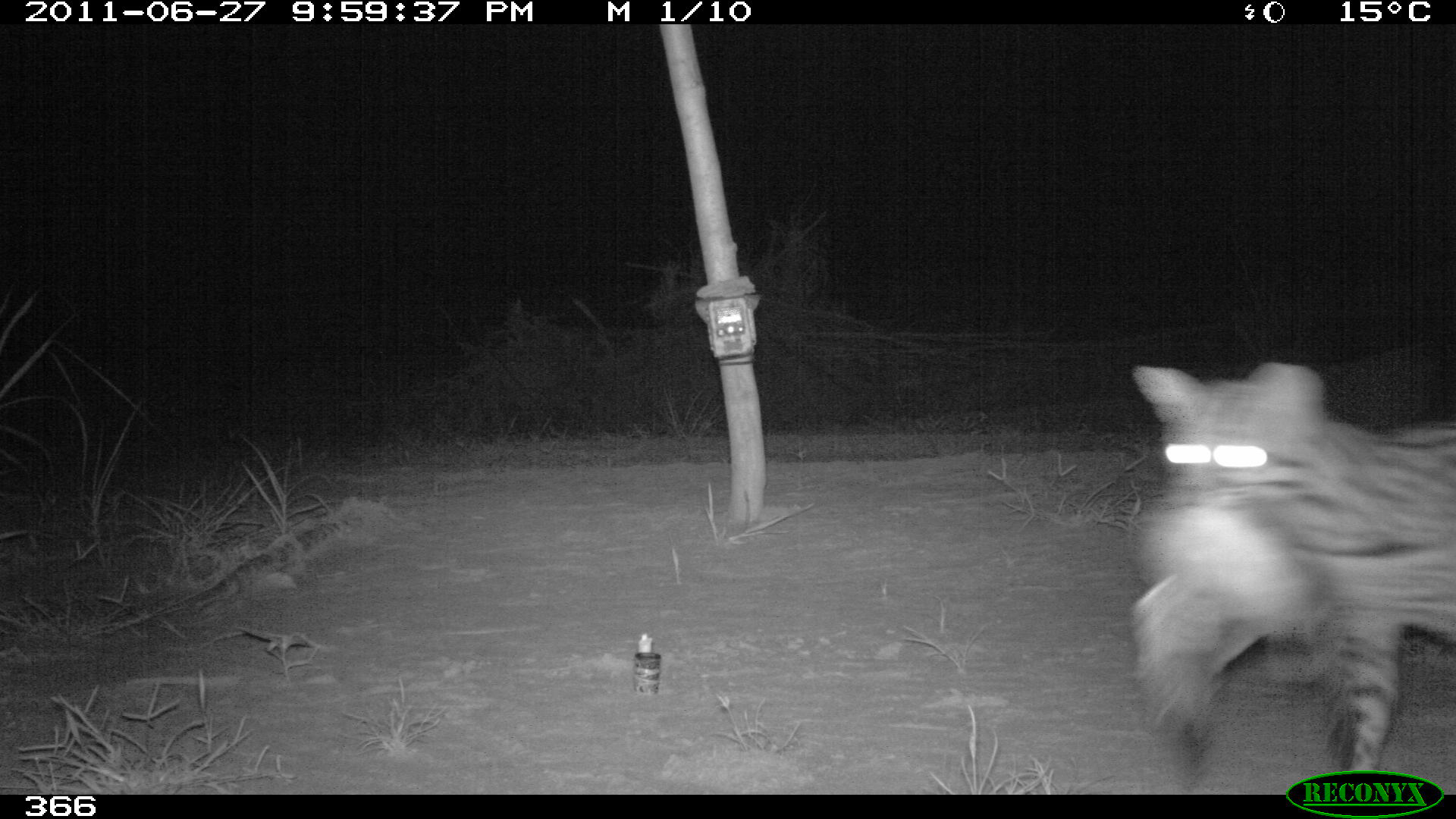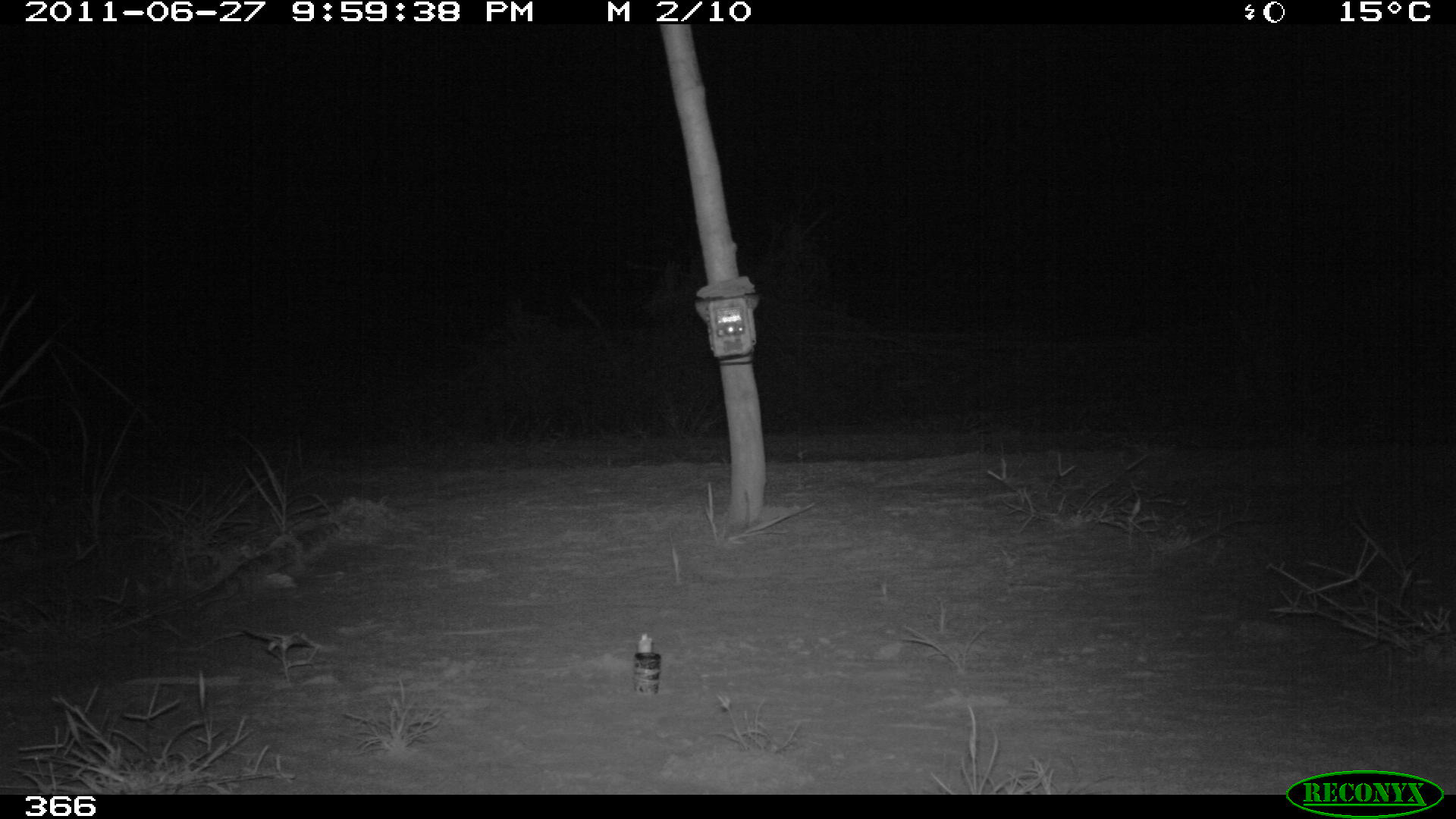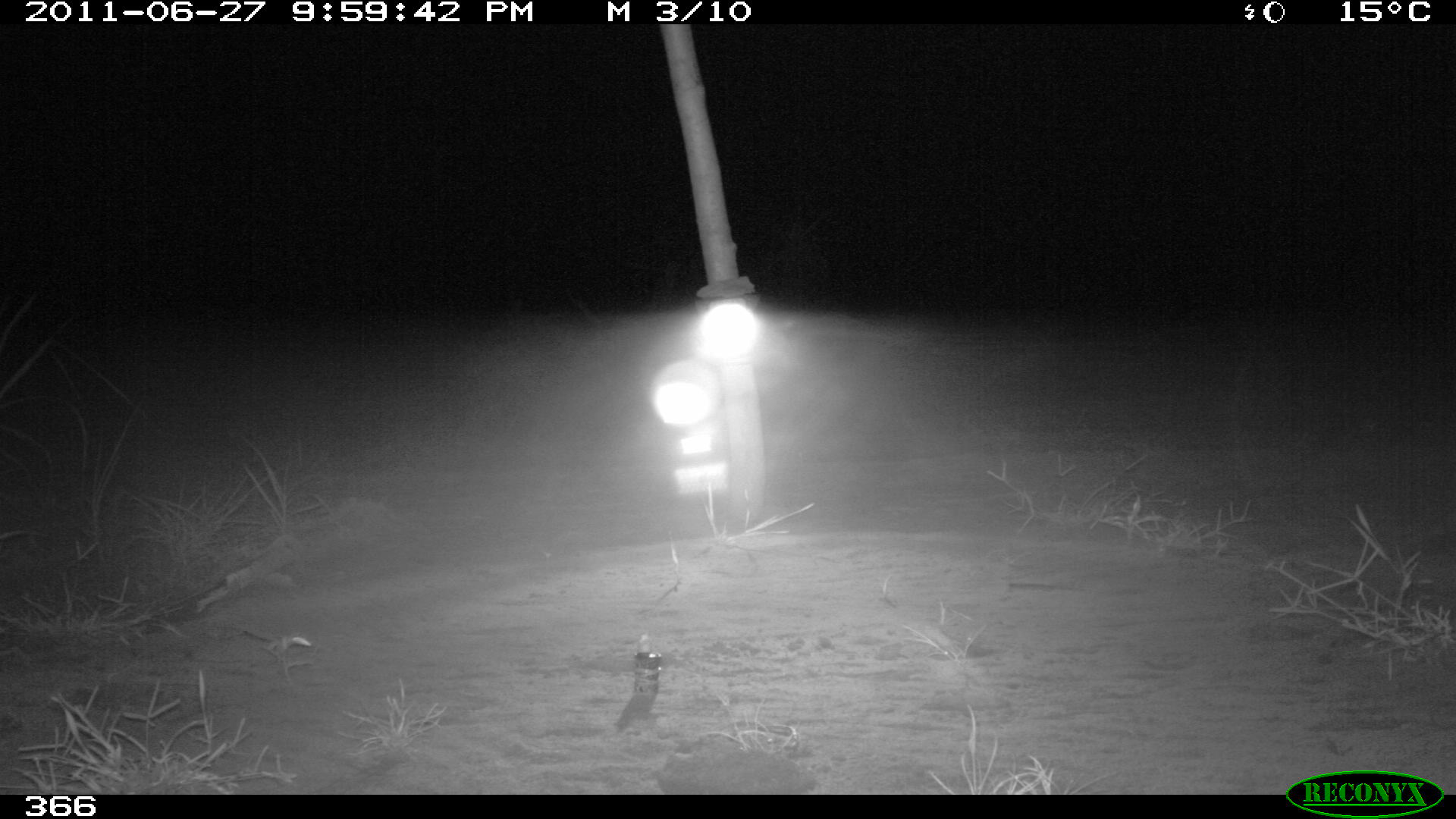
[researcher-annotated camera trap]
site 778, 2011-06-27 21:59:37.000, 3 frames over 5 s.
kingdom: Animalia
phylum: Chordata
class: Mammalia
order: Carnivora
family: Felidae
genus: Leopardus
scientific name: Leopardus pardalis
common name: ocelot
Leopardus pardalis (ocelot).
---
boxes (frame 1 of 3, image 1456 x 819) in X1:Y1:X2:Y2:
leopardus pardalis: 1120:361:1456:788